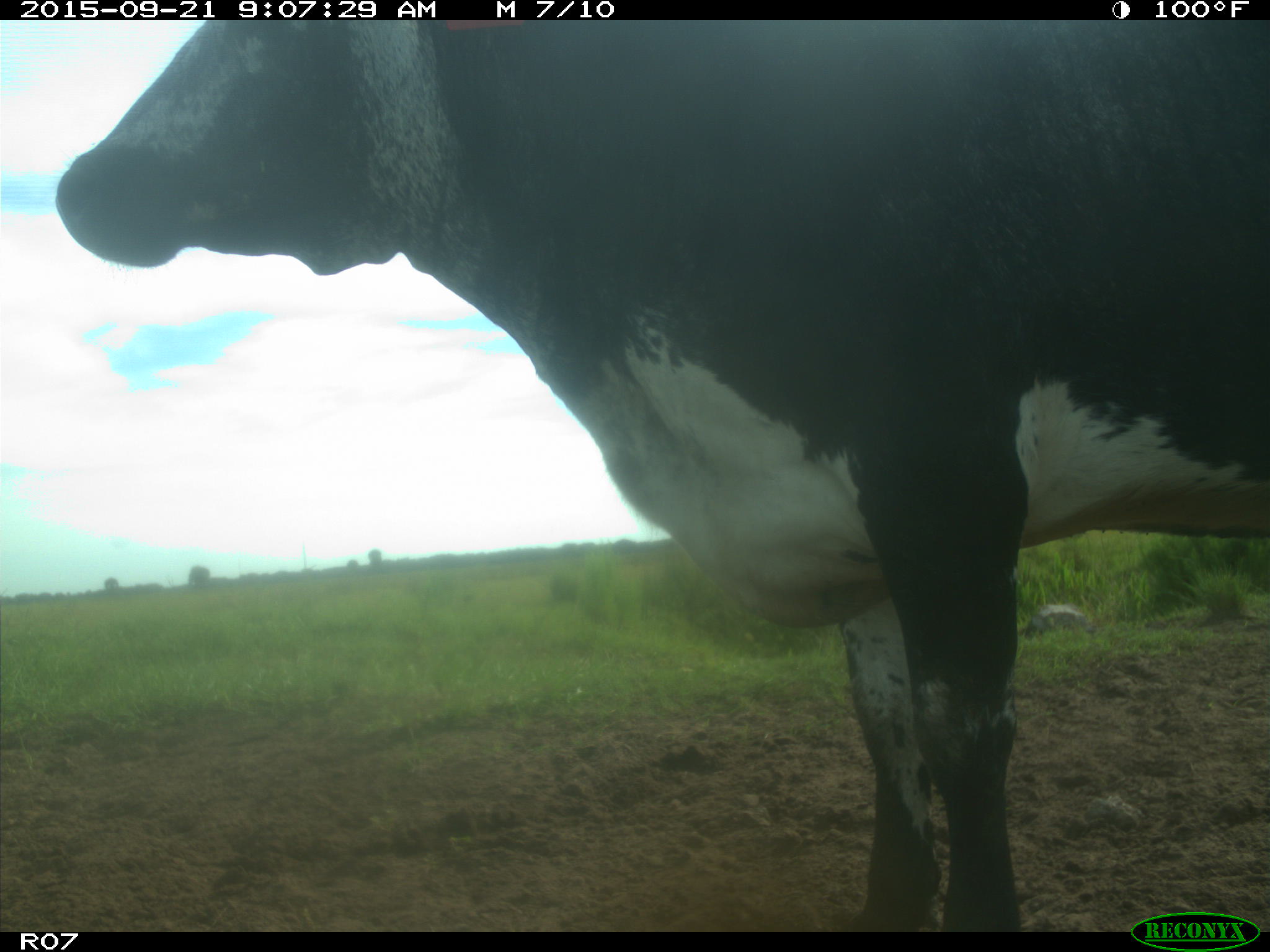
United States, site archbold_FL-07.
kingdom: Animalia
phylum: Chordata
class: Mammalia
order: Artiodactyla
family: Bovidae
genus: Bos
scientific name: Bos taurus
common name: domestic cow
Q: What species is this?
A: Bos taurus (domestic cow).